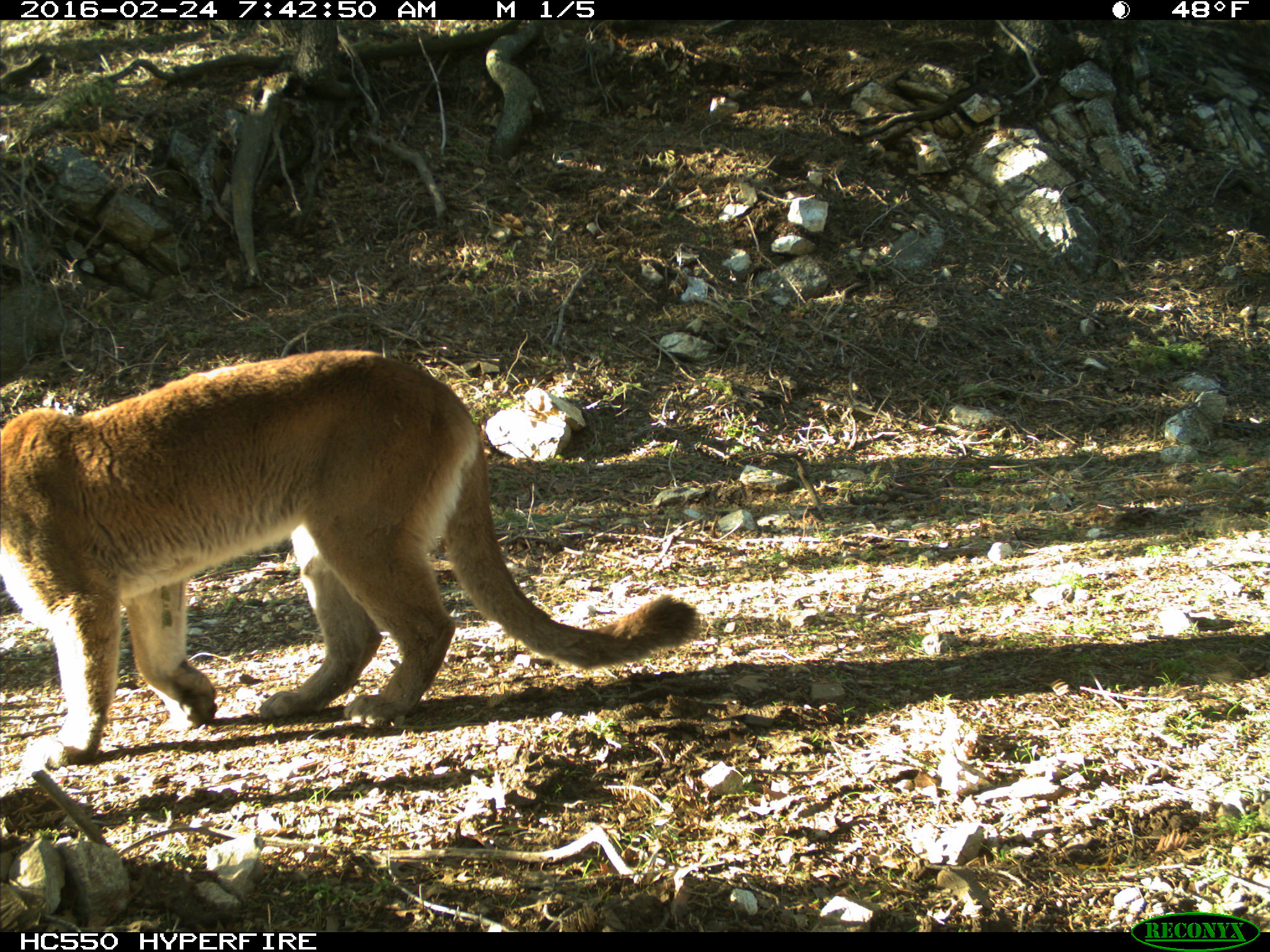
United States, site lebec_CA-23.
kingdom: Animalia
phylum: Chordata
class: Mammalia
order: Carnivora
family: Felidae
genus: Puma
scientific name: Puma concolor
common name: mountain lion